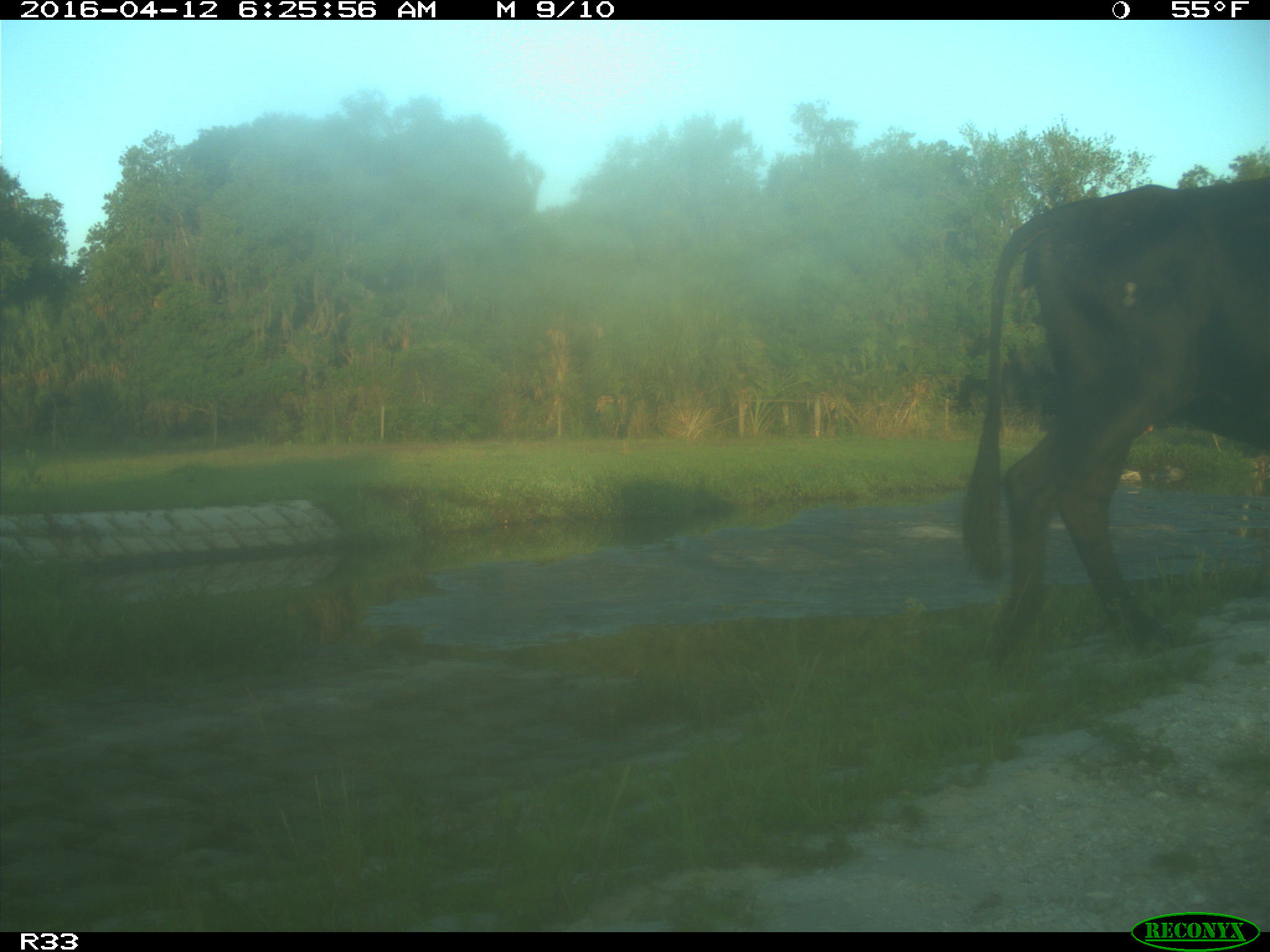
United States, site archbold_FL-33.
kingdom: Animalia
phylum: Chordata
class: Mammalia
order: Artiodactyla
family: Bovidae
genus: Bos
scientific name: Bos taurus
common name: domestic cow